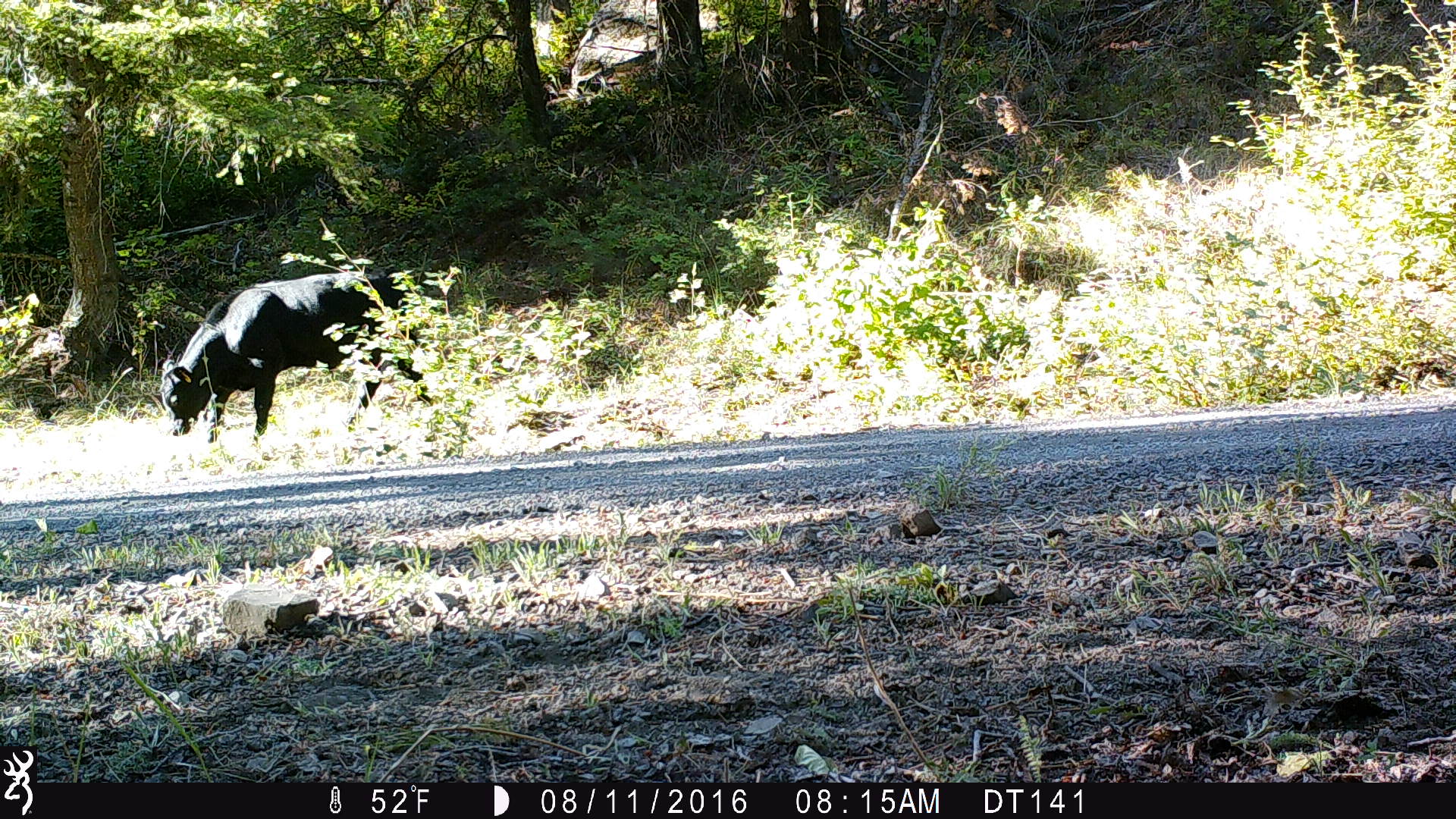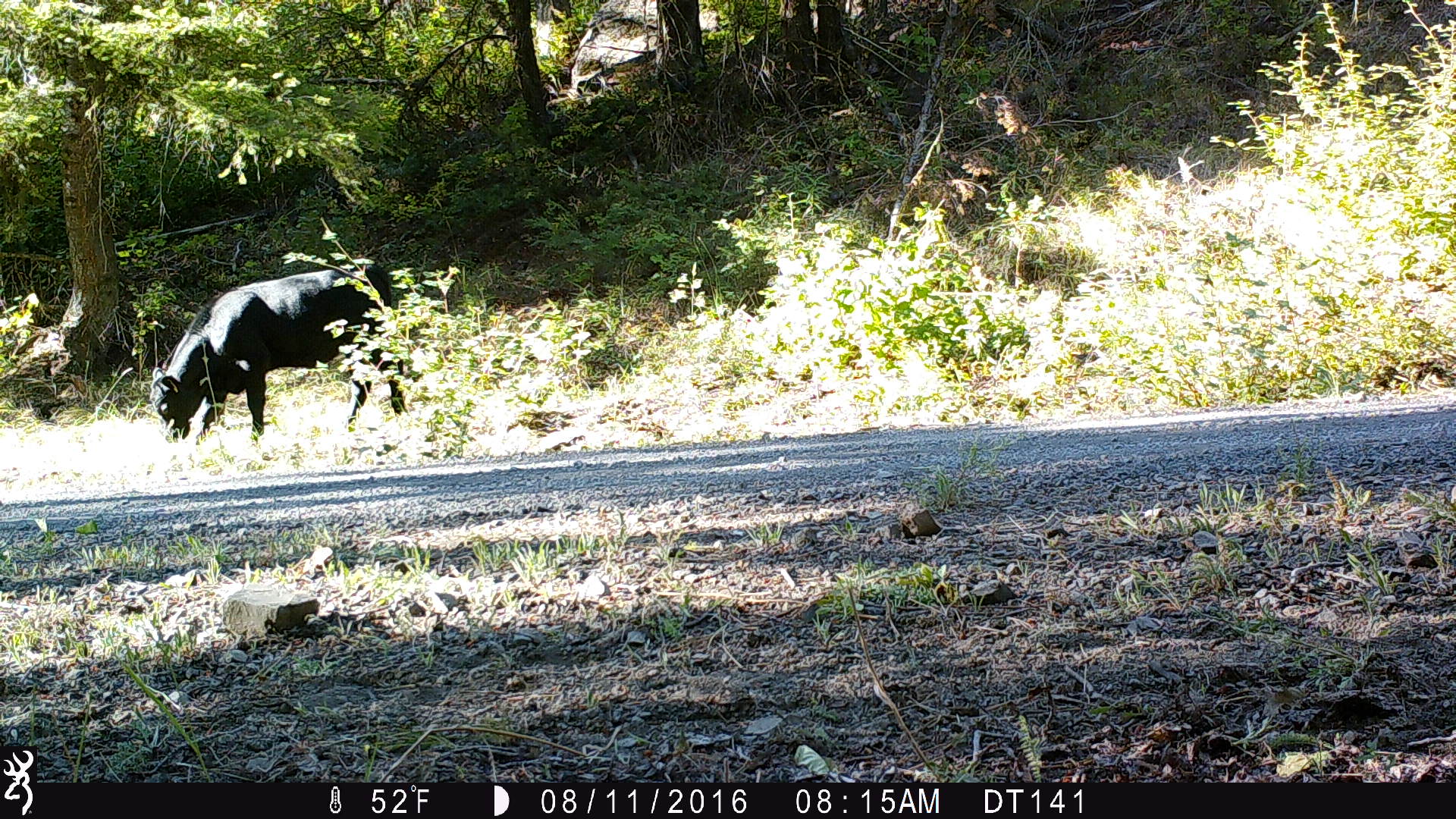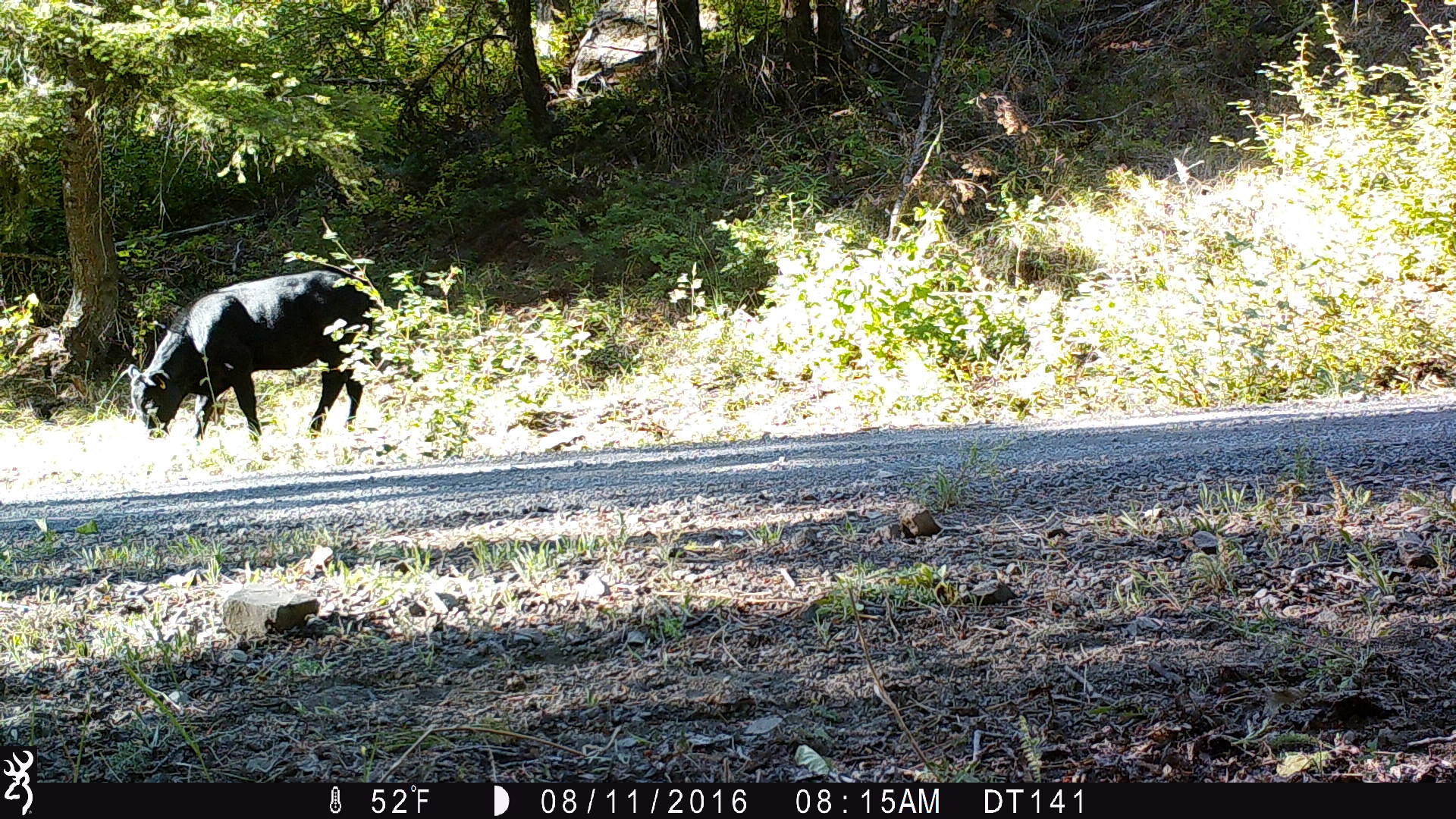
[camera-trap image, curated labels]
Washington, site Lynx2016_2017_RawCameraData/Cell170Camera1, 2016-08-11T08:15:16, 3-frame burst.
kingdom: Animalia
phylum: Chordata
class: Mammalia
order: Artiodactyla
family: Bovidae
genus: Bos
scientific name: Bos taurus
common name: domestic cattle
Domestic cattle (Bos taurus). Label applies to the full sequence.